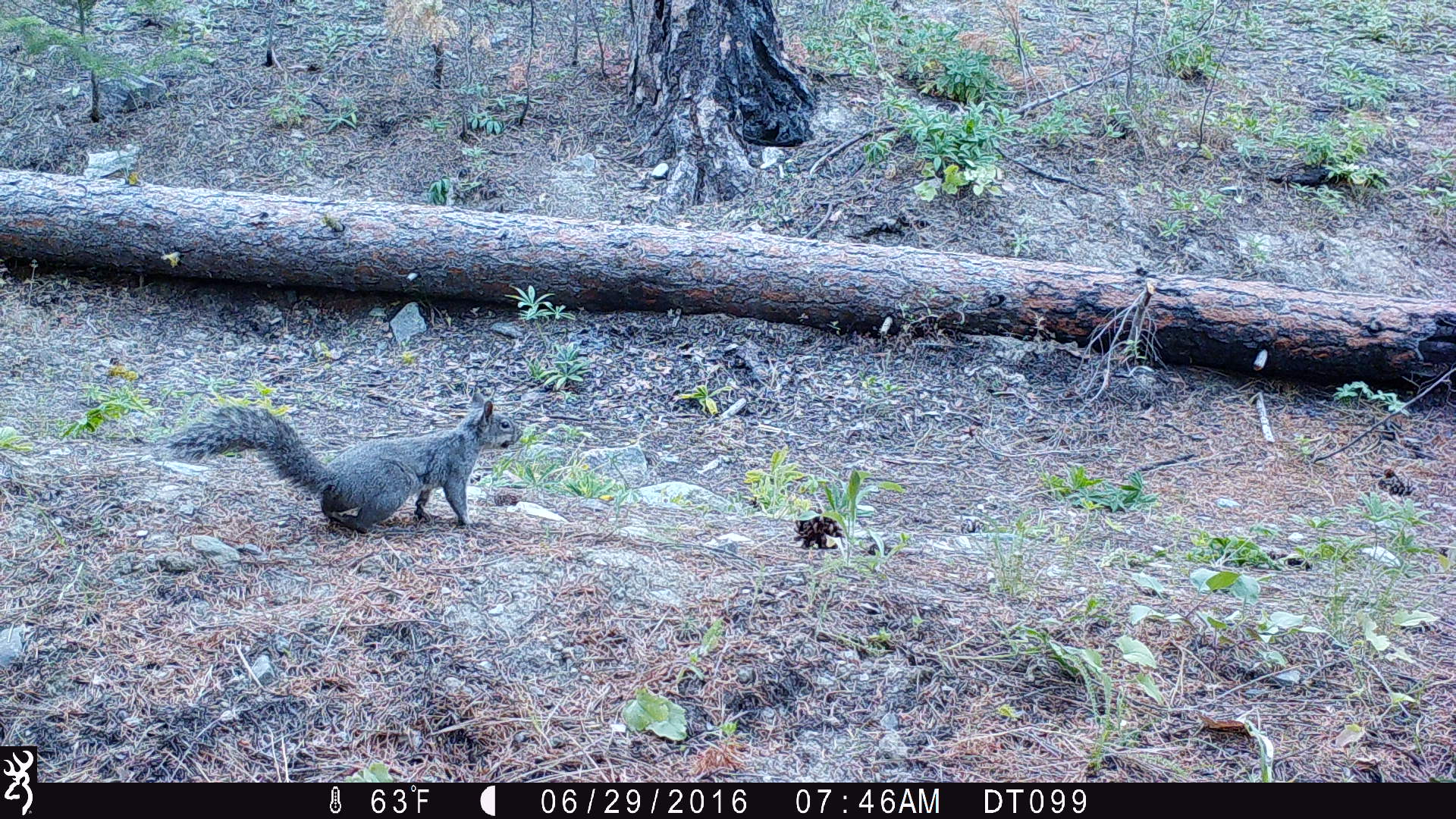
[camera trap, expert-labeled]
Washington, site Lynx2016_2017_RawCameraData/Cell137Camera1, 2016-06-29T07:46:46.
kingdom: Animalia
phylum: Chordata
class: Mammalia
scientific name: Mammalia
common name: small mammal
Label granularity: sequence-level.